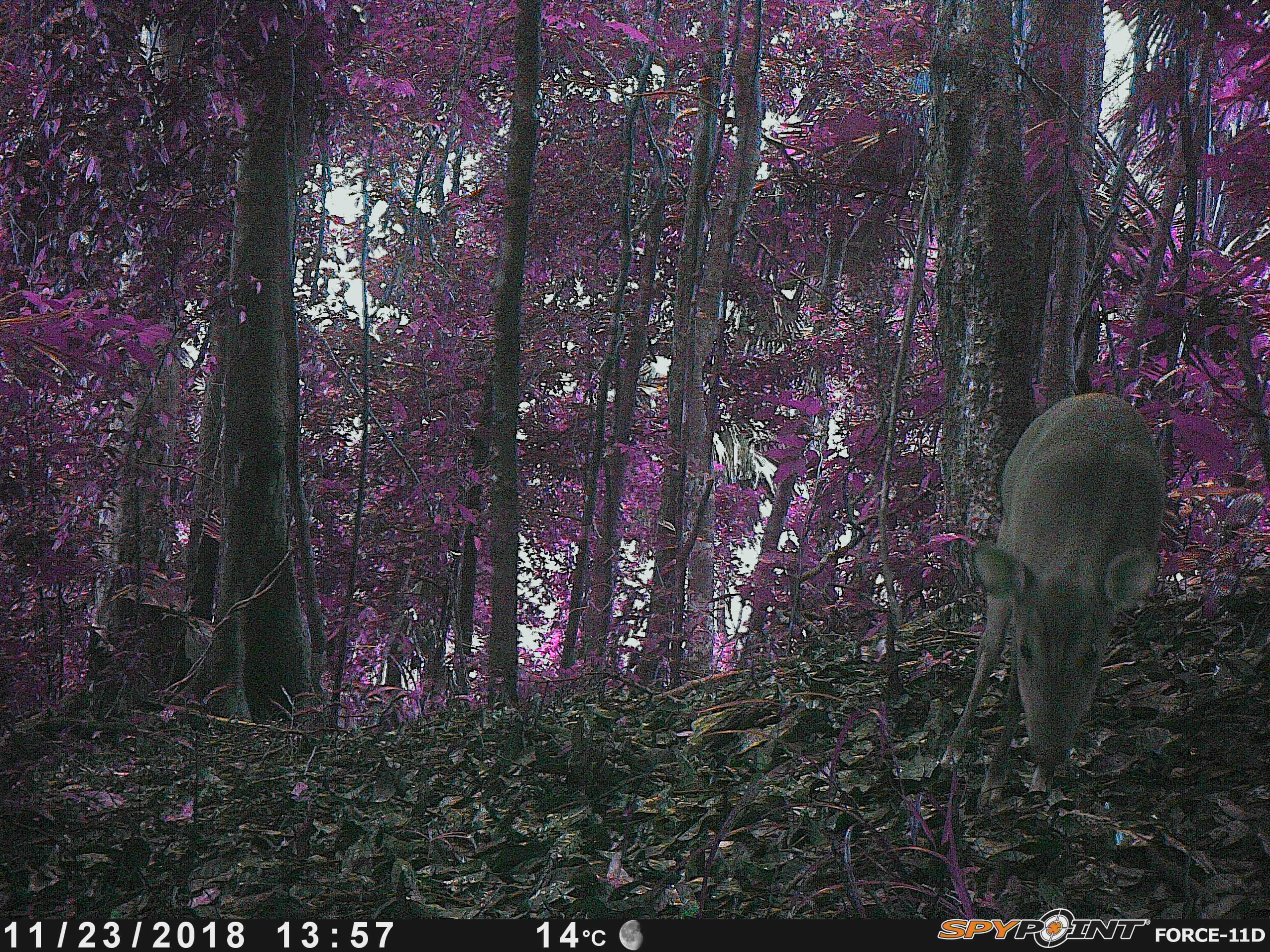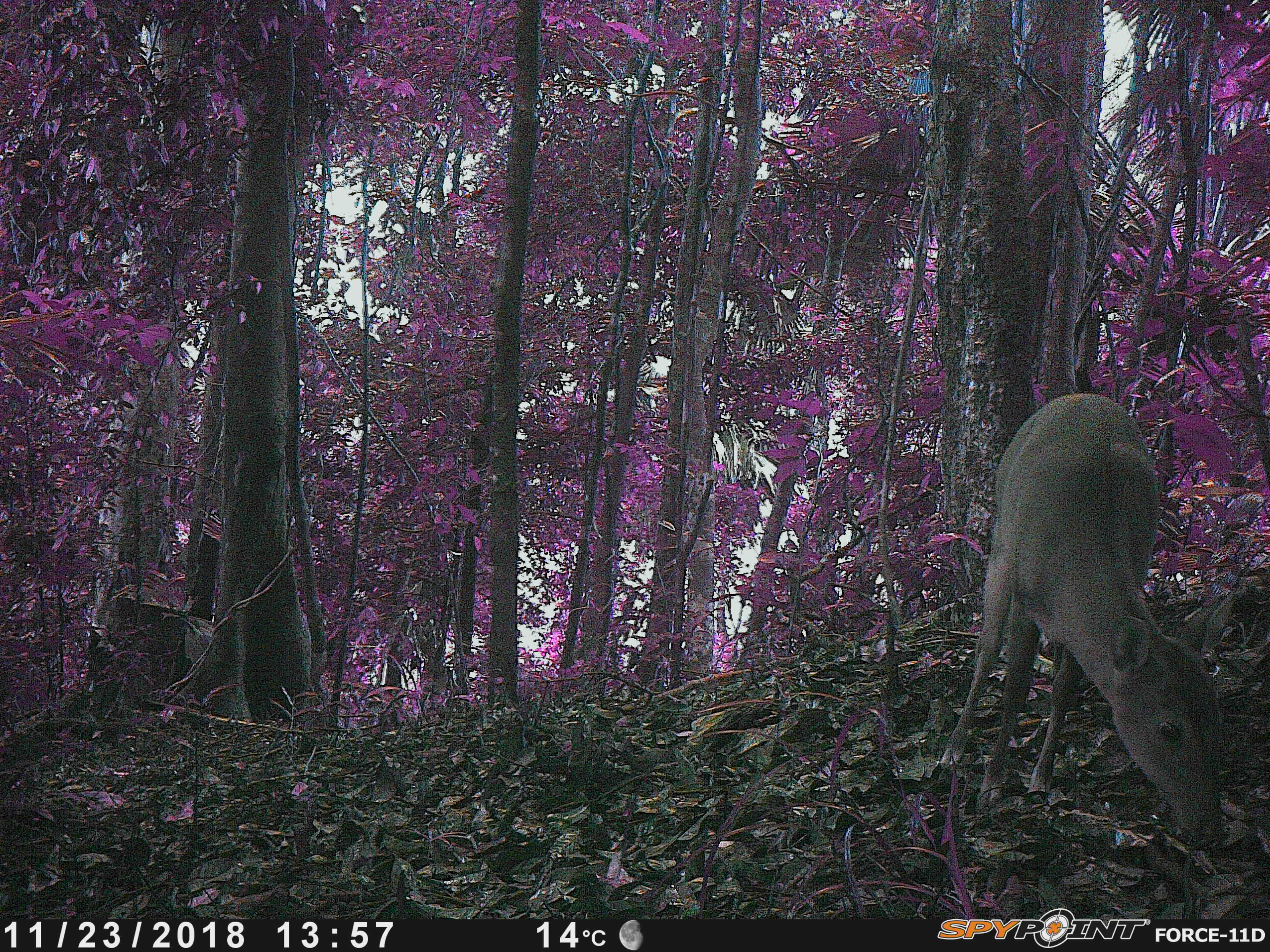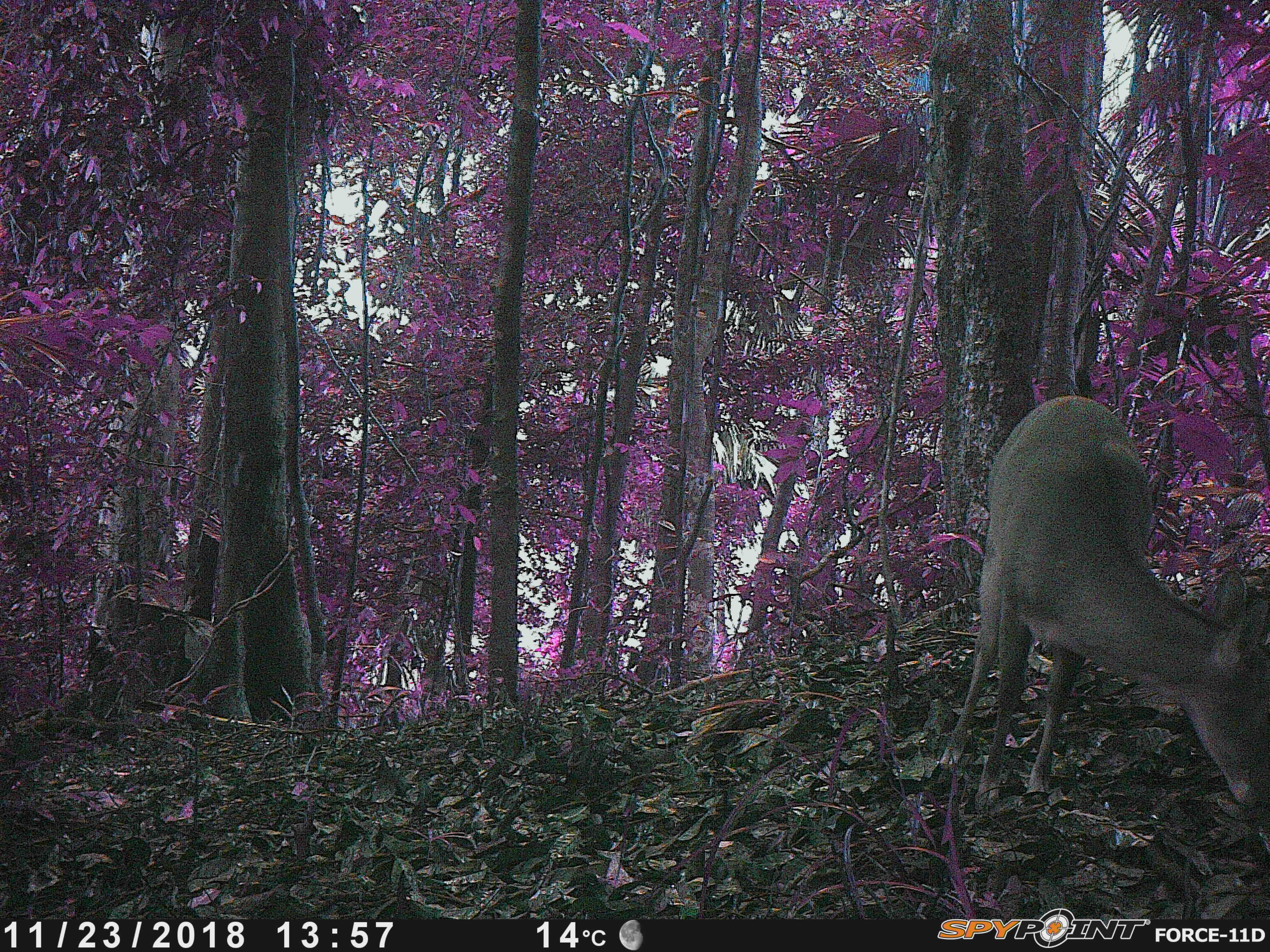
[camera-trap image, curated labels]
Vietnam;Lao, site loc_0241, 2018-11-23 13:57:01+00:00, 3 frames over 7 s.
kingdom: Animalia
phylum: Chordata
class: Mammalia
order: Artiodactyla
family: Cervidae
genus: Muntiacus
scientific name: Muntiacus vuquangensis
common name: large-antlered muntjac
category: large antlered muntjac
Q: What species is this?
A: Large antlered muntjac (large-antlered muntjac) (Muntiacus vuquangensis).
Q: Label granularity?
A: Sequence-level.